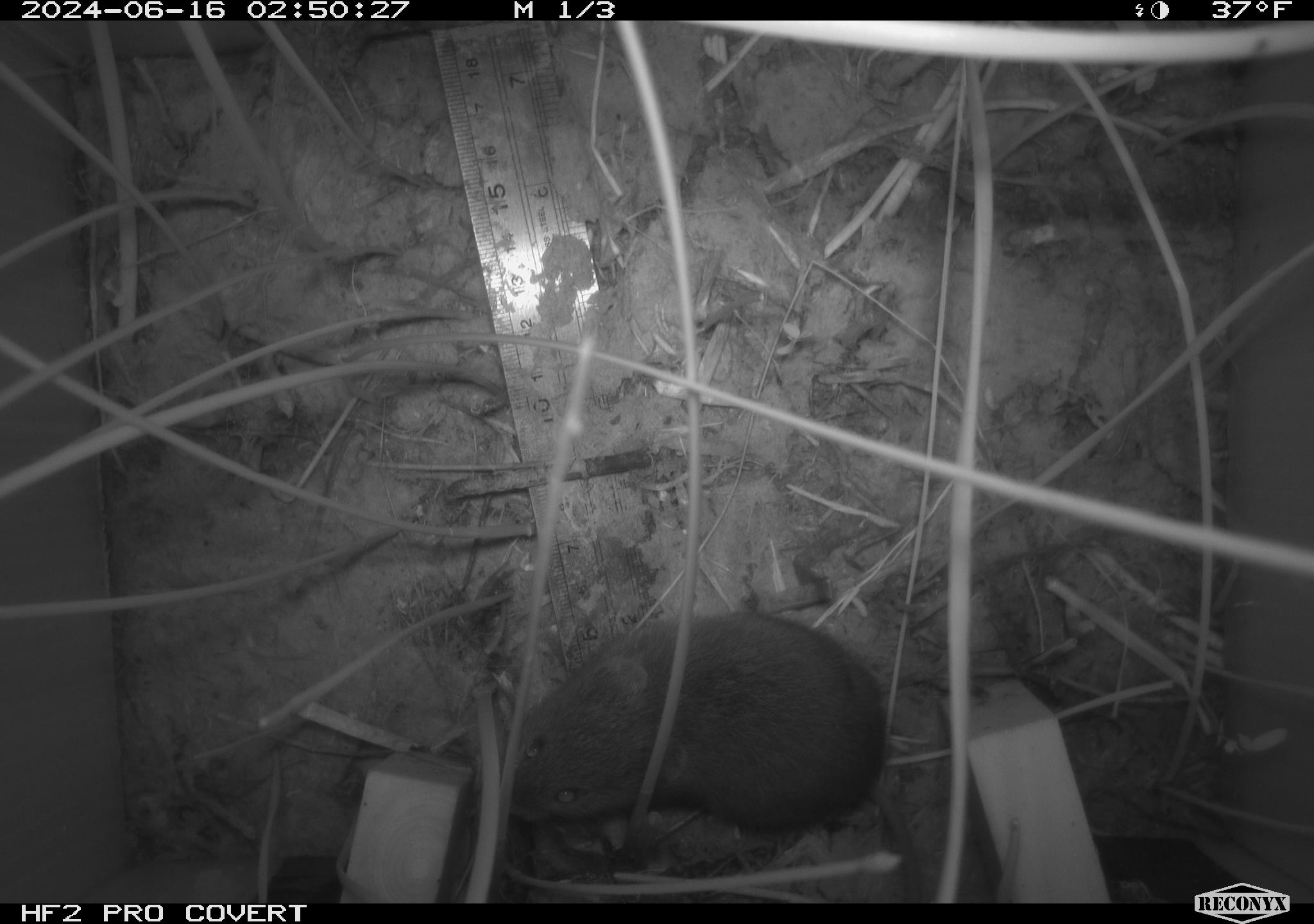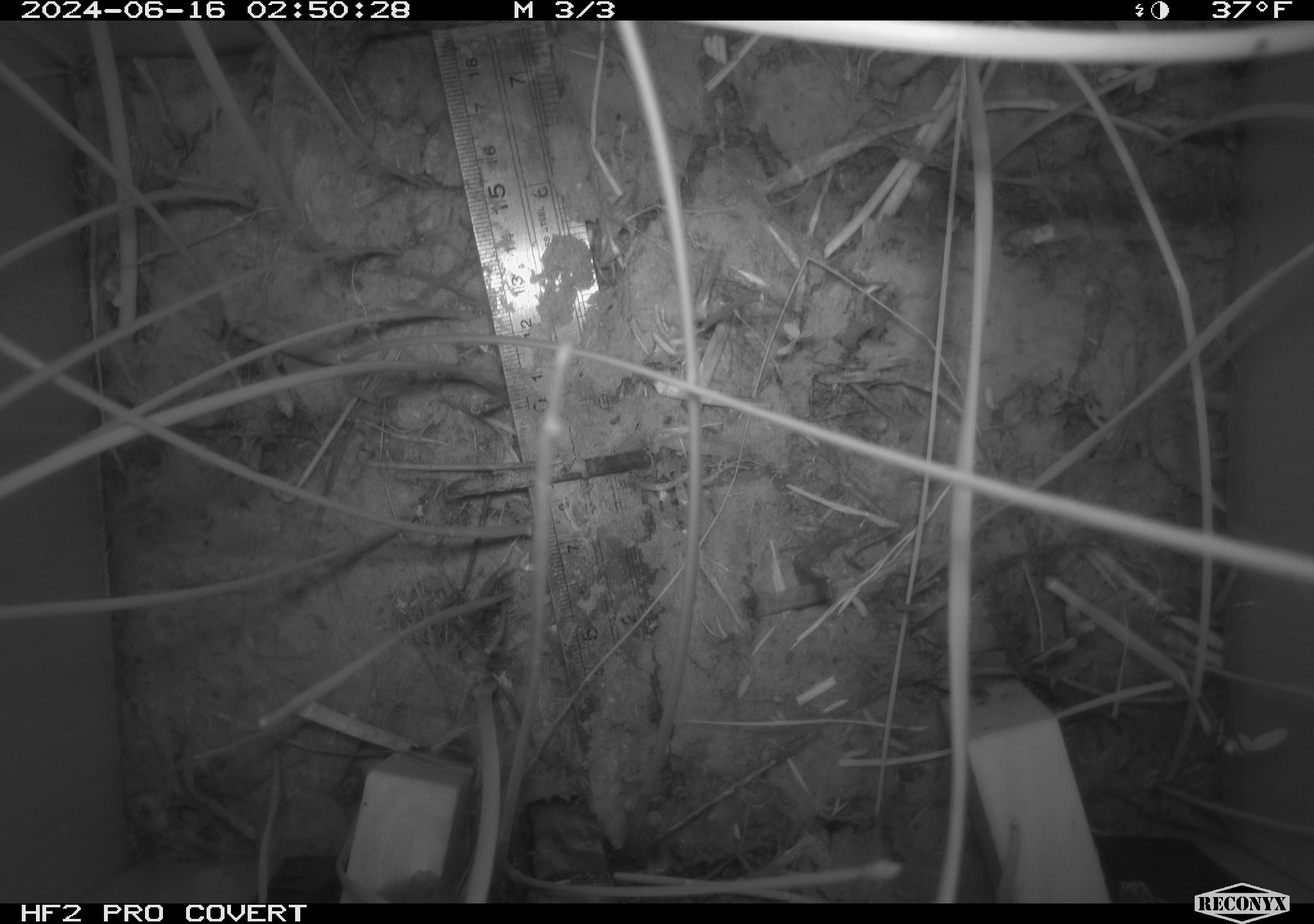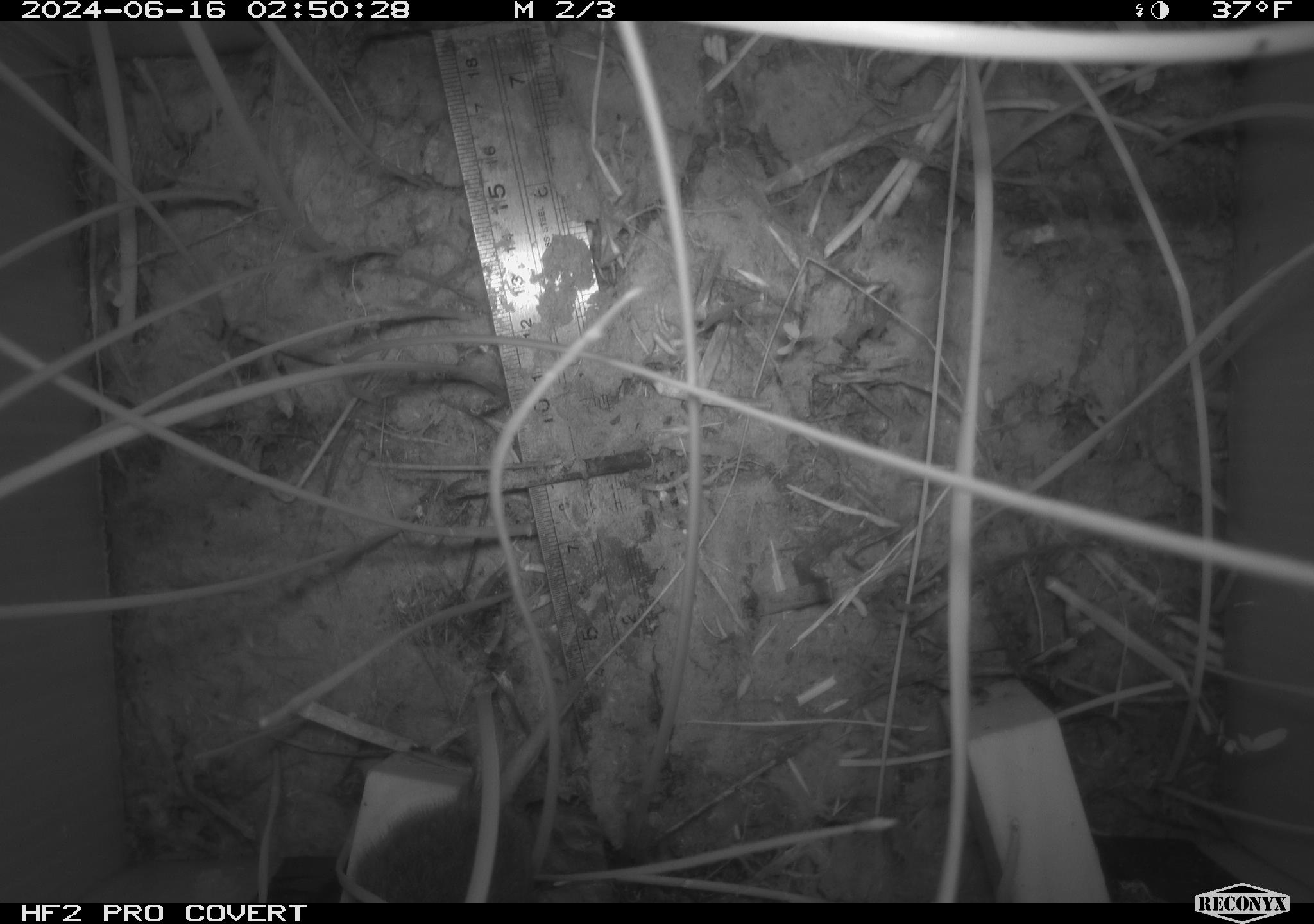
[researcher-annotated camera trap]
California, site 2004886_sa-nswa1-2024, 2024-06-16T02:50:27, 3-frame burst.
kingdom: Animalia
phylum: Chordata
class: Mammalia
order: Rodentia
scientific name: Rodentia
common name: rodent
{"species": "rodent (Rodentia)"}